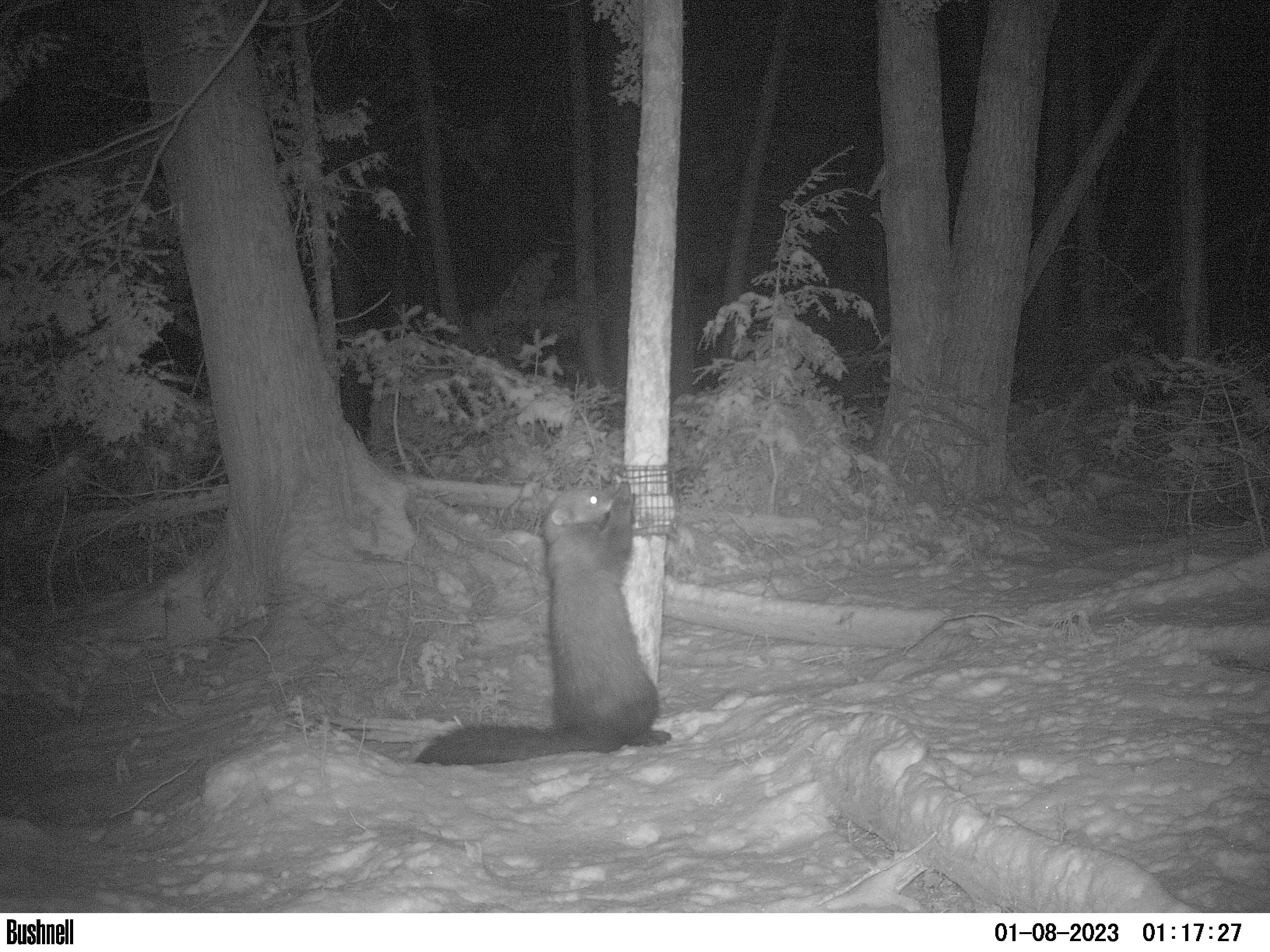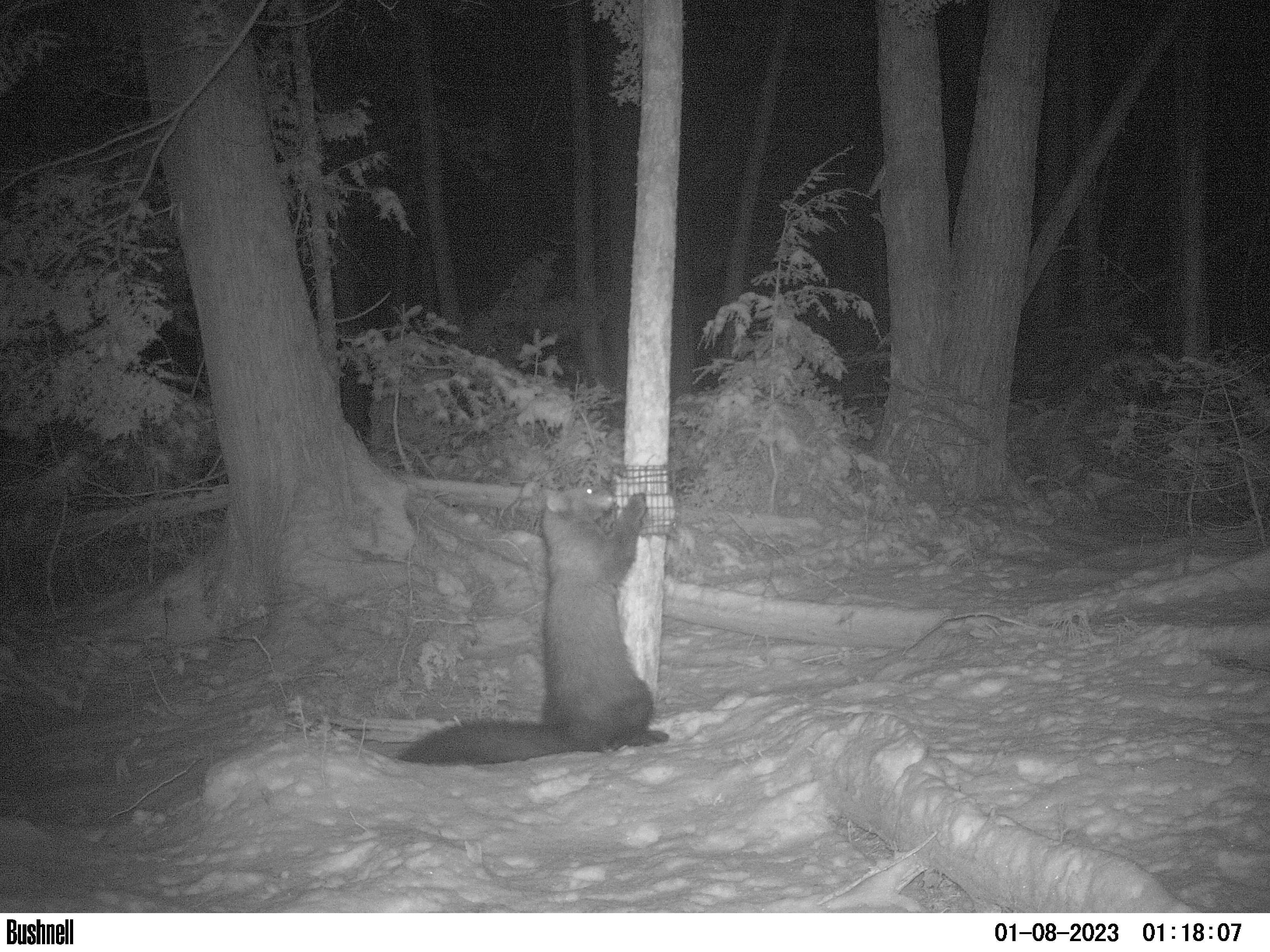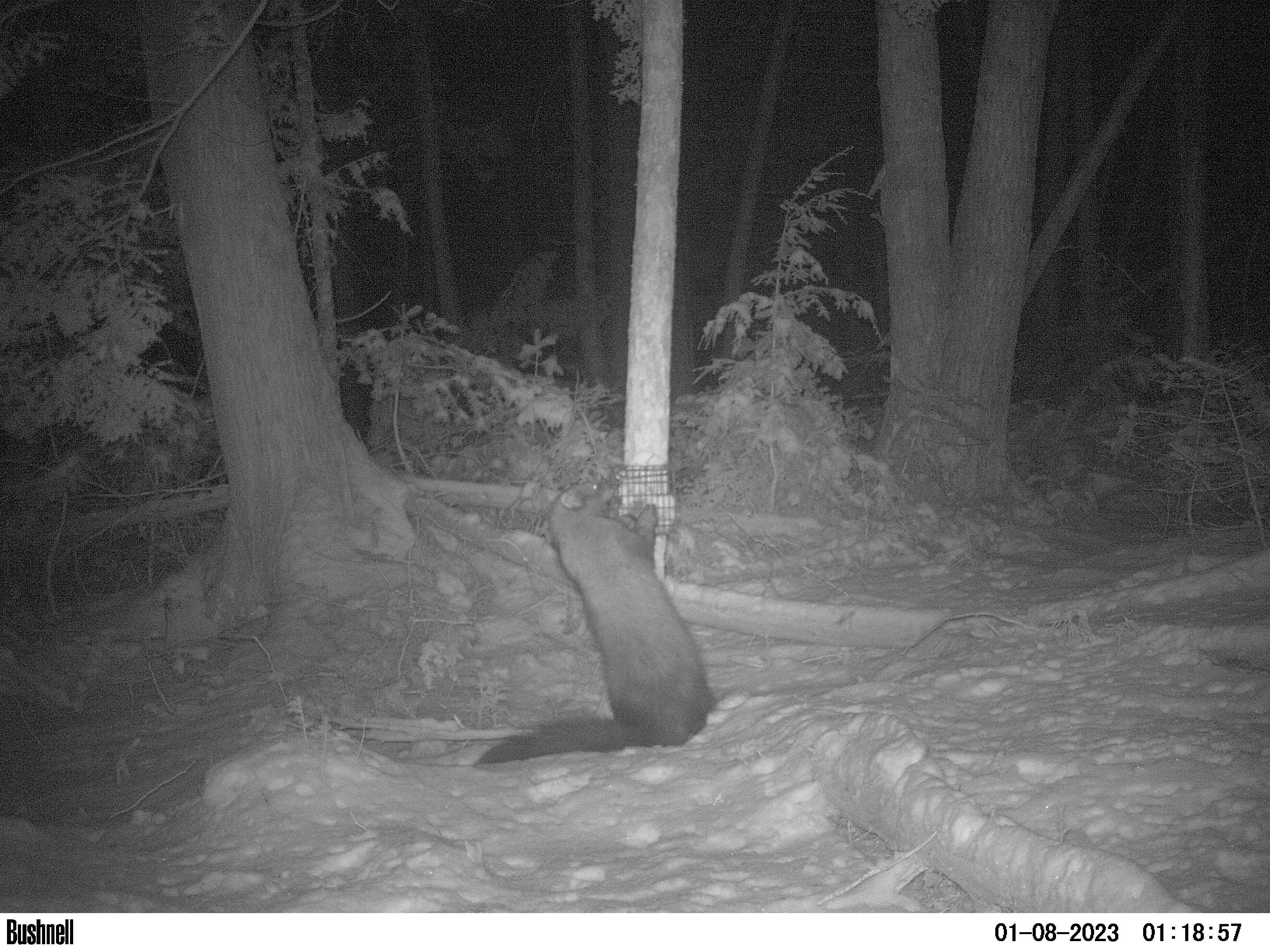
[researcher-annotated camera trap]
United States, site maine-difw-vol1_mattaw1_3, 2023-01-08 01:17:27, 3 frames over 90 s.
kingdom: Animalia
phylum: Chordata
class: Mammalia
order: Carnivora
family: Mustelidae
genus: Pekania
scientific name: Pekania pennanti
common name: fisher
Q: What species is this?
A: Fisher (Pekania pennanti).